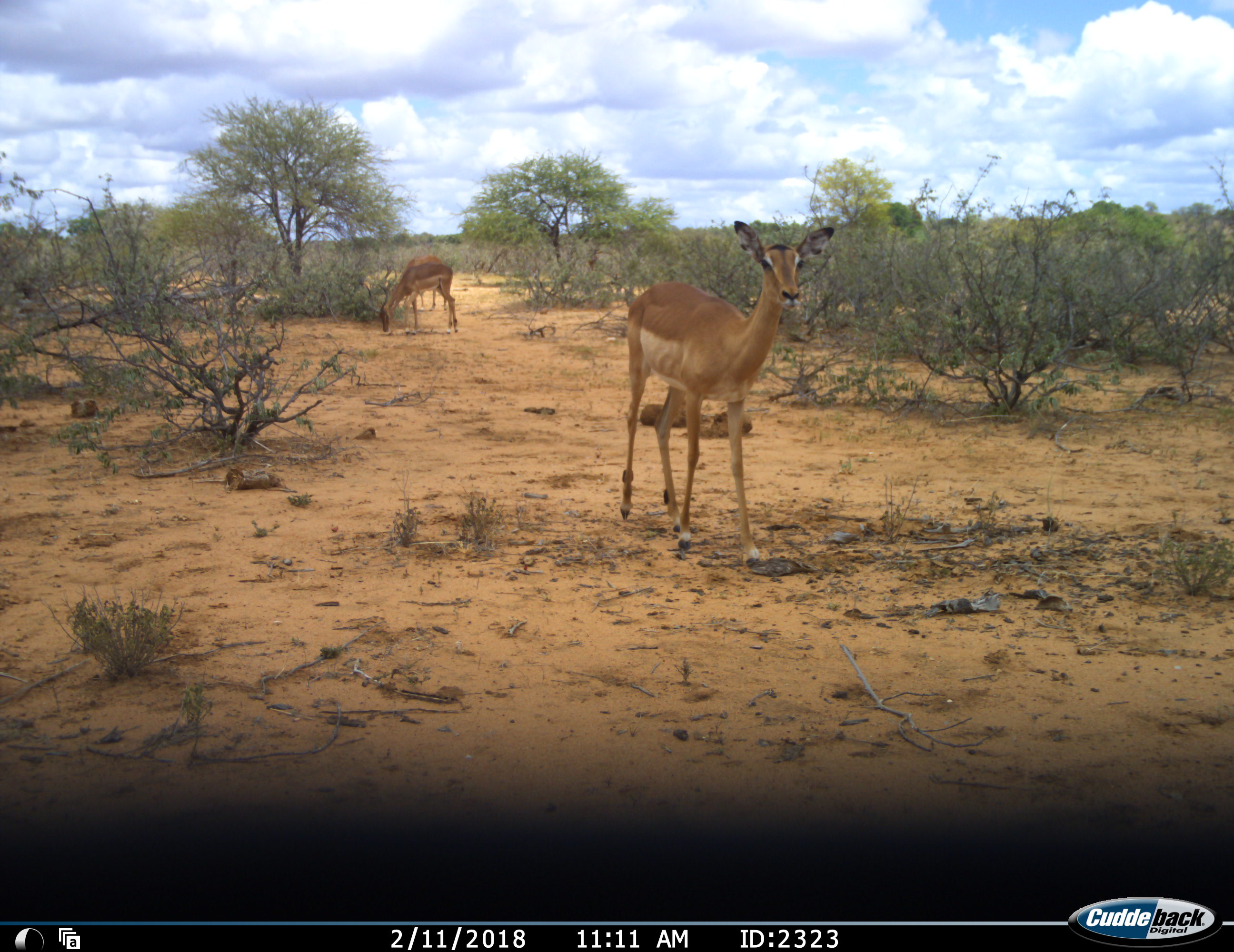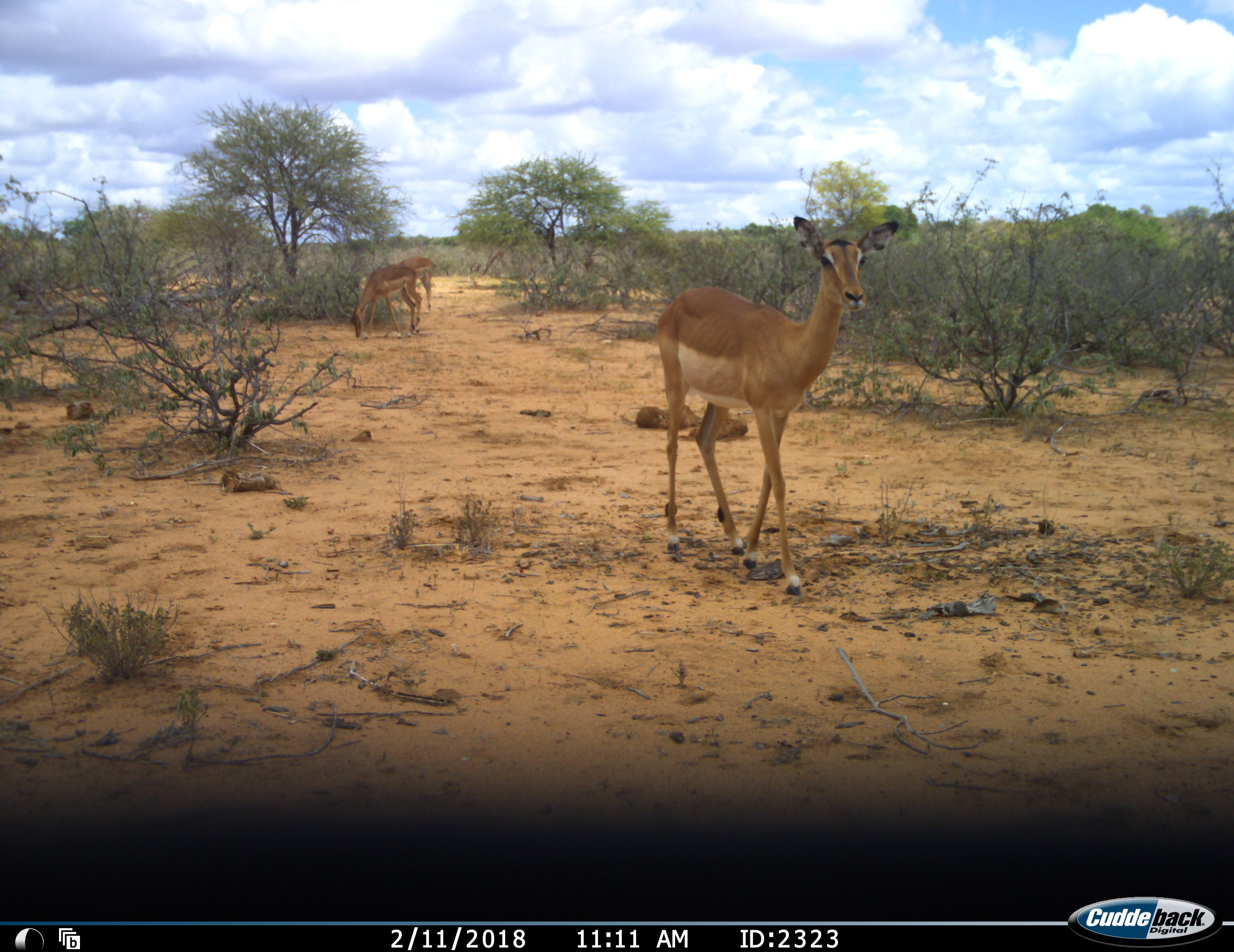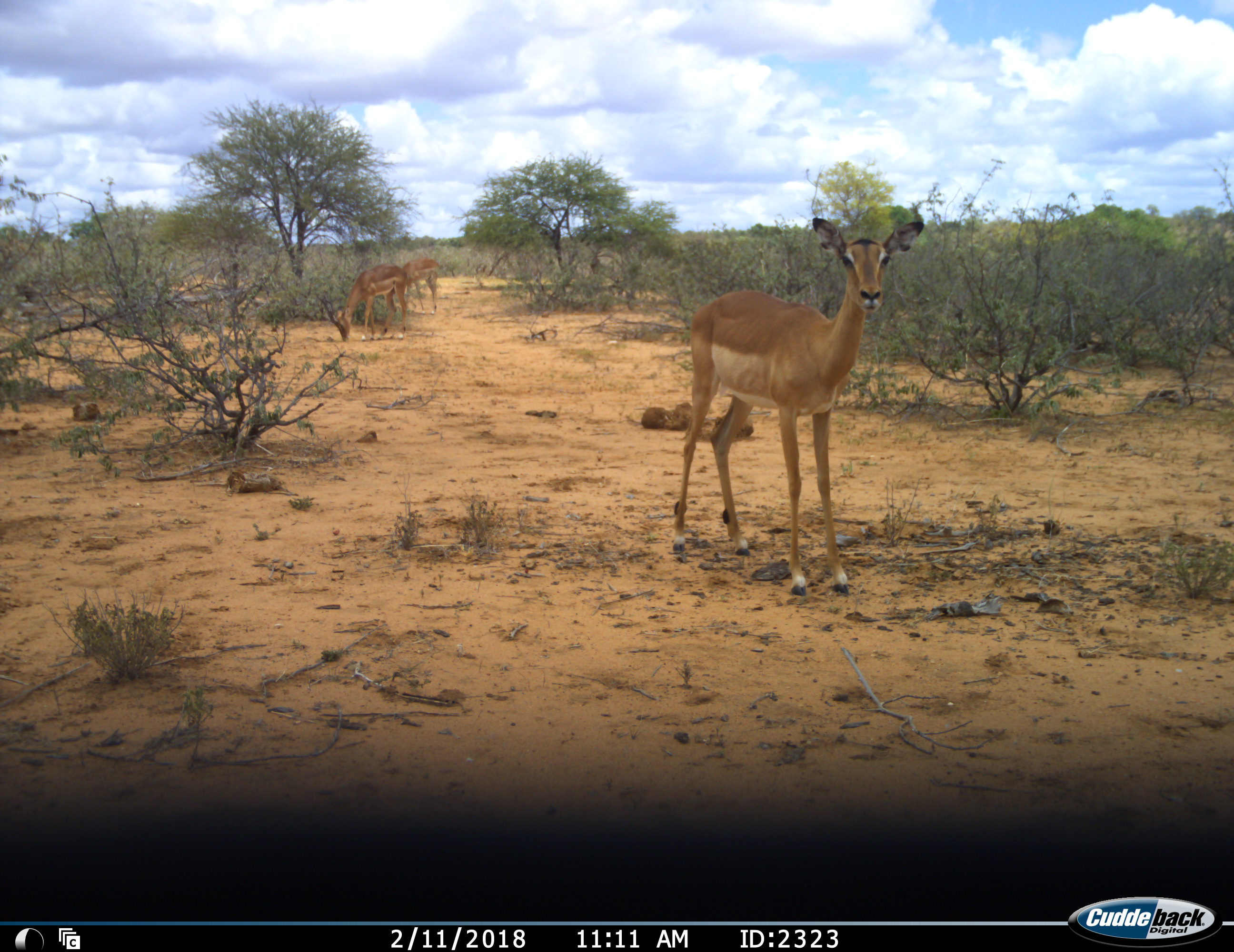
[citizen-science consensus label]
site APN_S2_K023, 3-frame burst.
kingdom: Animalia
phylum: Chordata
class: Mammalia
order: Artiodactyla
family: Bovidae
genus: Aepyceros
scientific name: Aepyceros melampus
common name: impala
Impala (Aepyceros melampus), count 3. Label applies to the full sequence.